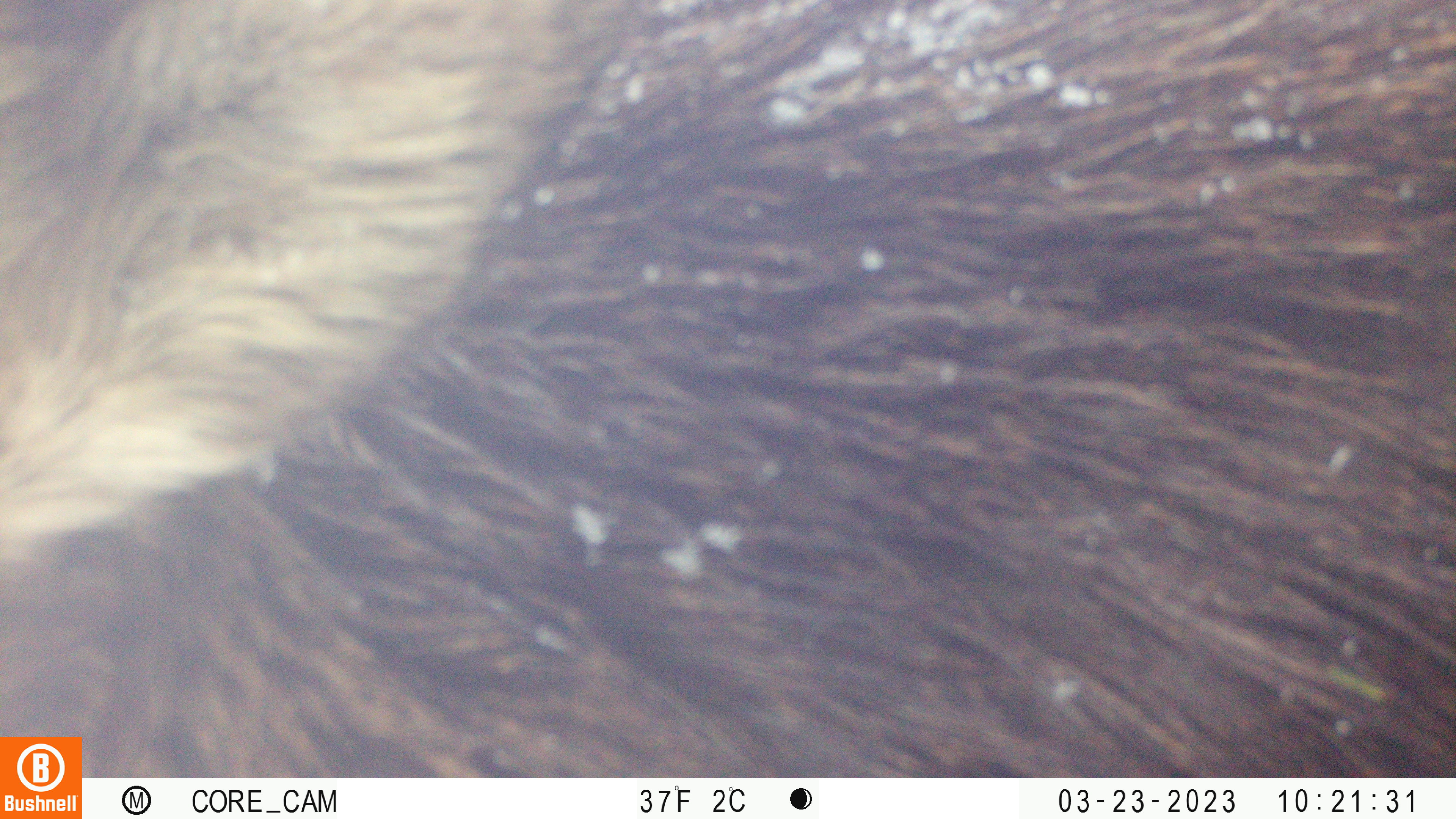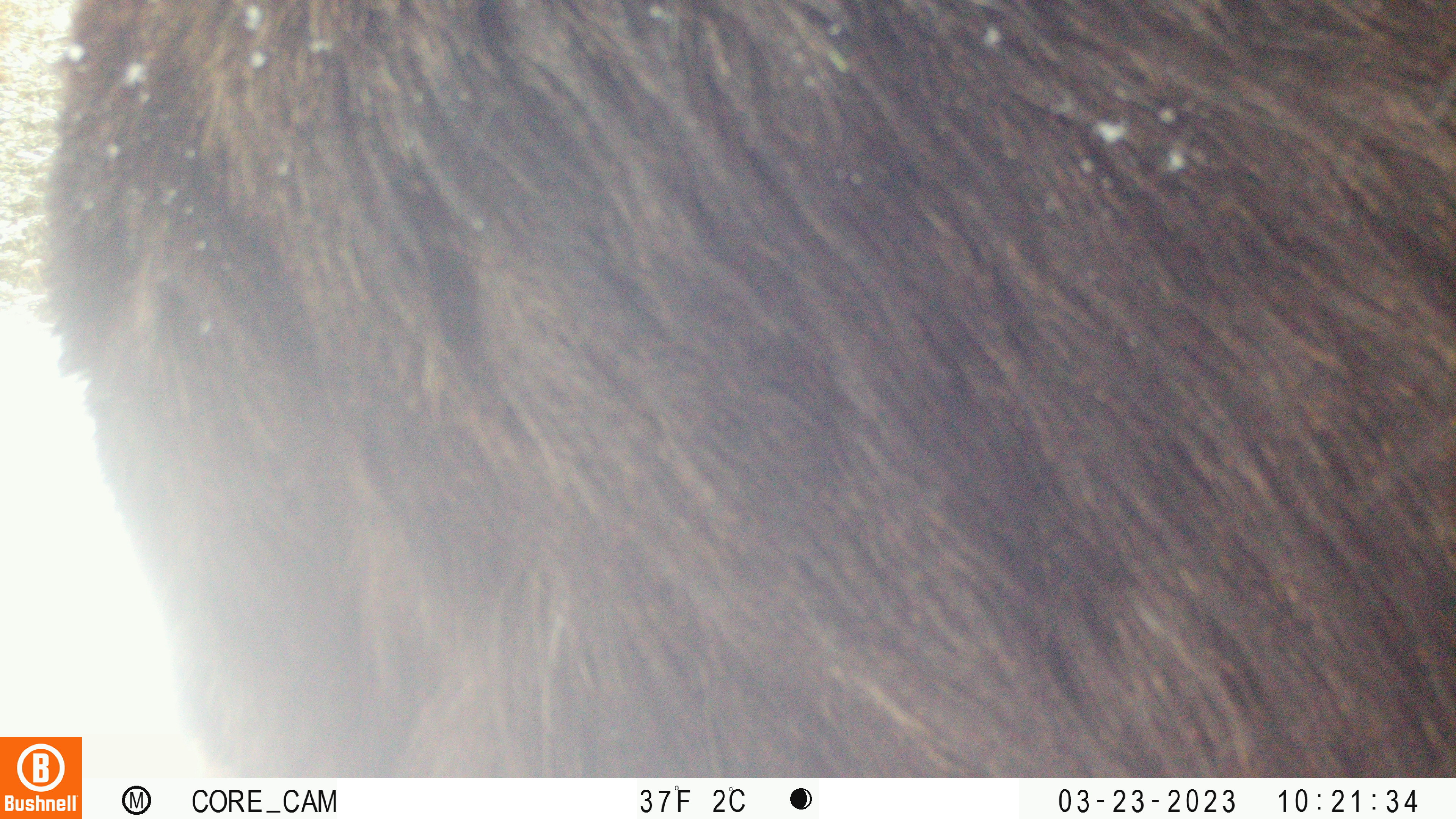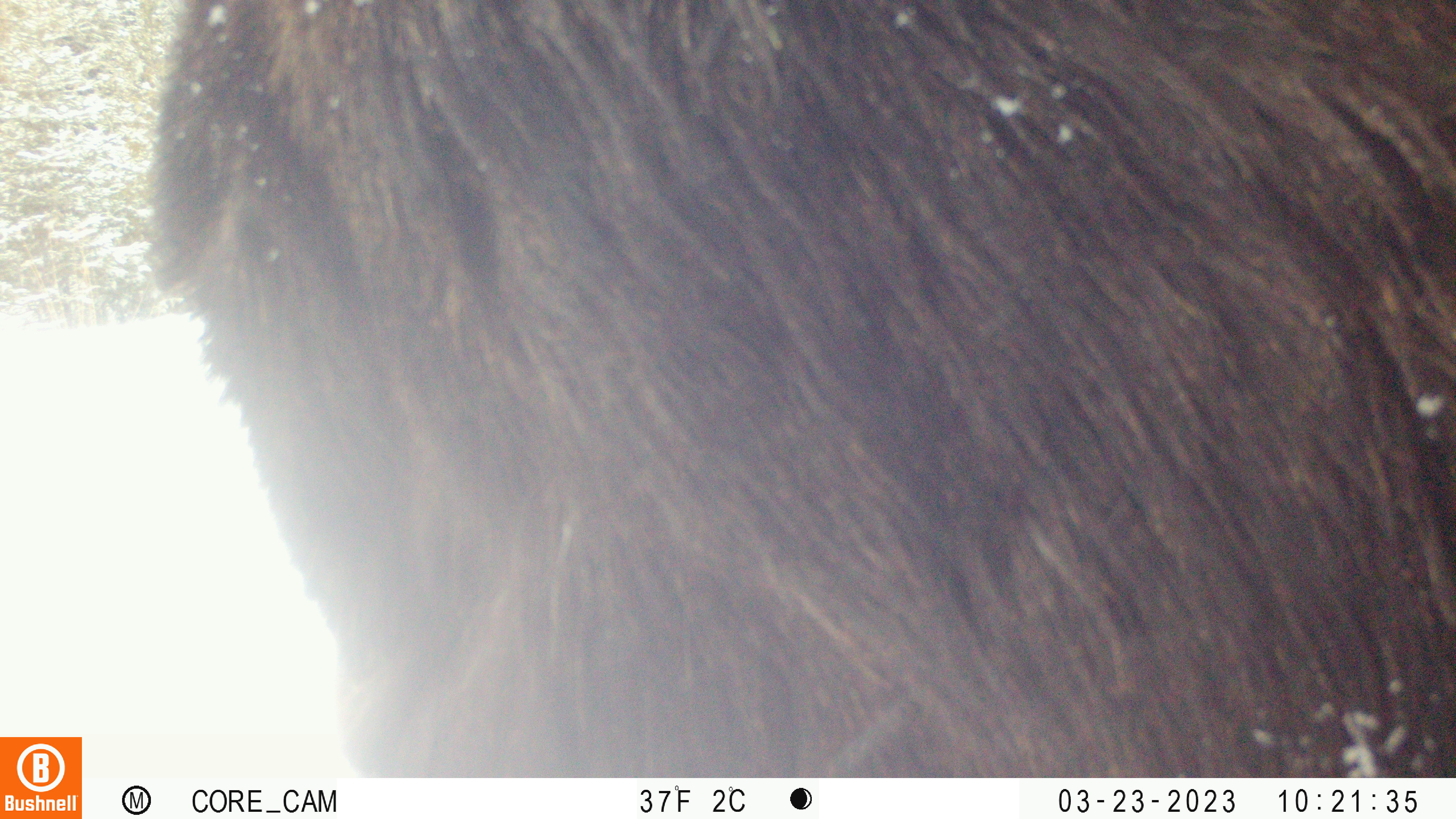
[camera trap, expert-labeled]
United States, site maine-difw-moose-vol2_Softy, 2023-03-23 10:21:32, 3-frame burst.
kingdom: Animalia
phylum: Chordata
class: Mammalia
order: Artiodactyla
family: Cervidae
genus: Alces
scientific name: Alces alces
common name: moose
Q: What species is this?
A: Moose (Alces alces).